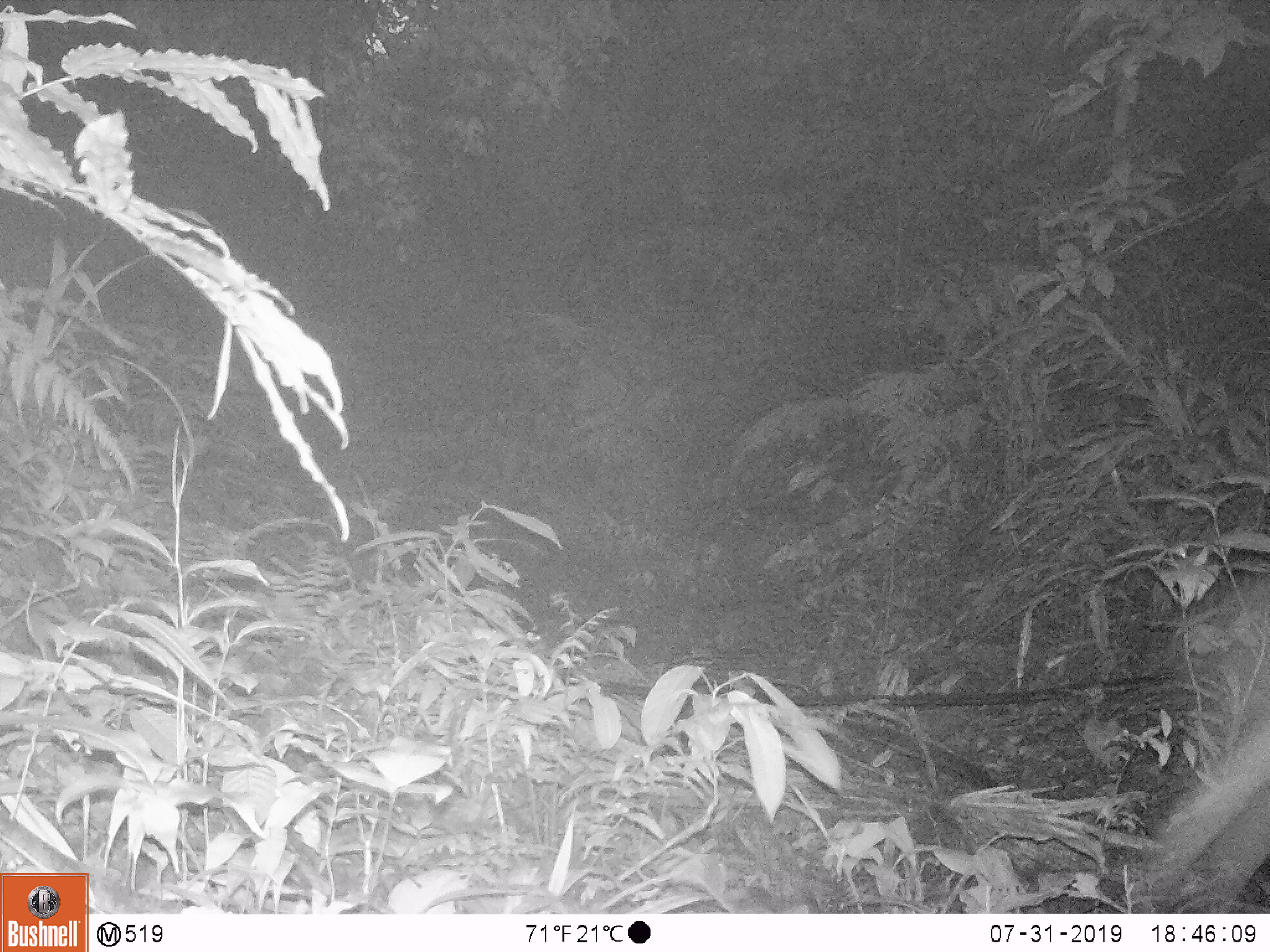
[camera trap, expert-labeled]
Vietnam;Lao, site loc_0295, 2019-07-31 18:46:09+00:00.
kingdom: Animalia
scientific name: Animalia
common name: animal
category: unidentified animal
Unidentified animal (animal) (Animalia). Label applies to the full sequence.